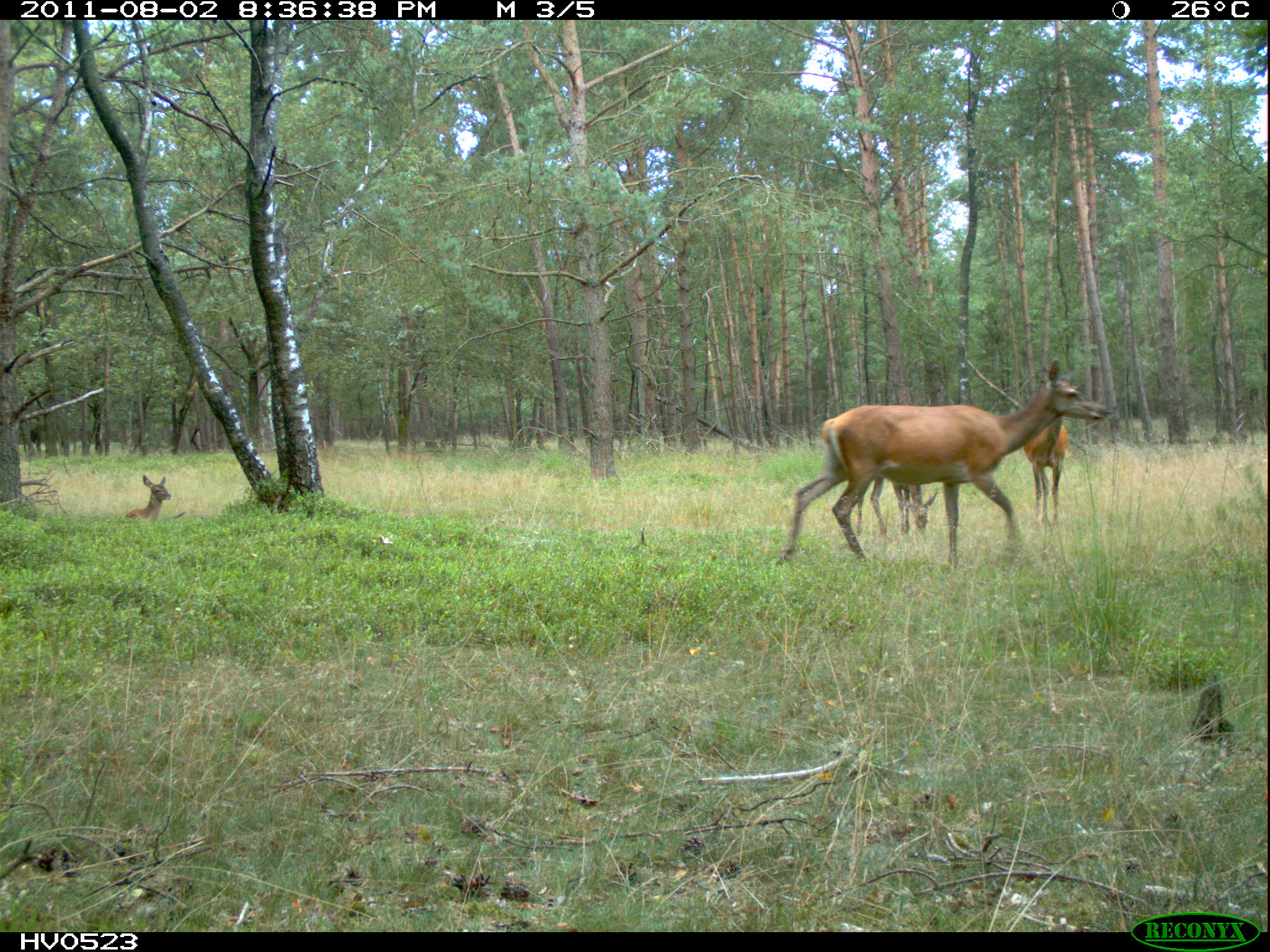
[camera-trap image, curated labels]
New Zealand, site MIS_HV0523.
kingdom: Animalia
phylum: Chordata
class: Mammalia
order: Artiodactyla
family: Cervidae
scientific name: Cervidae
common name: deer